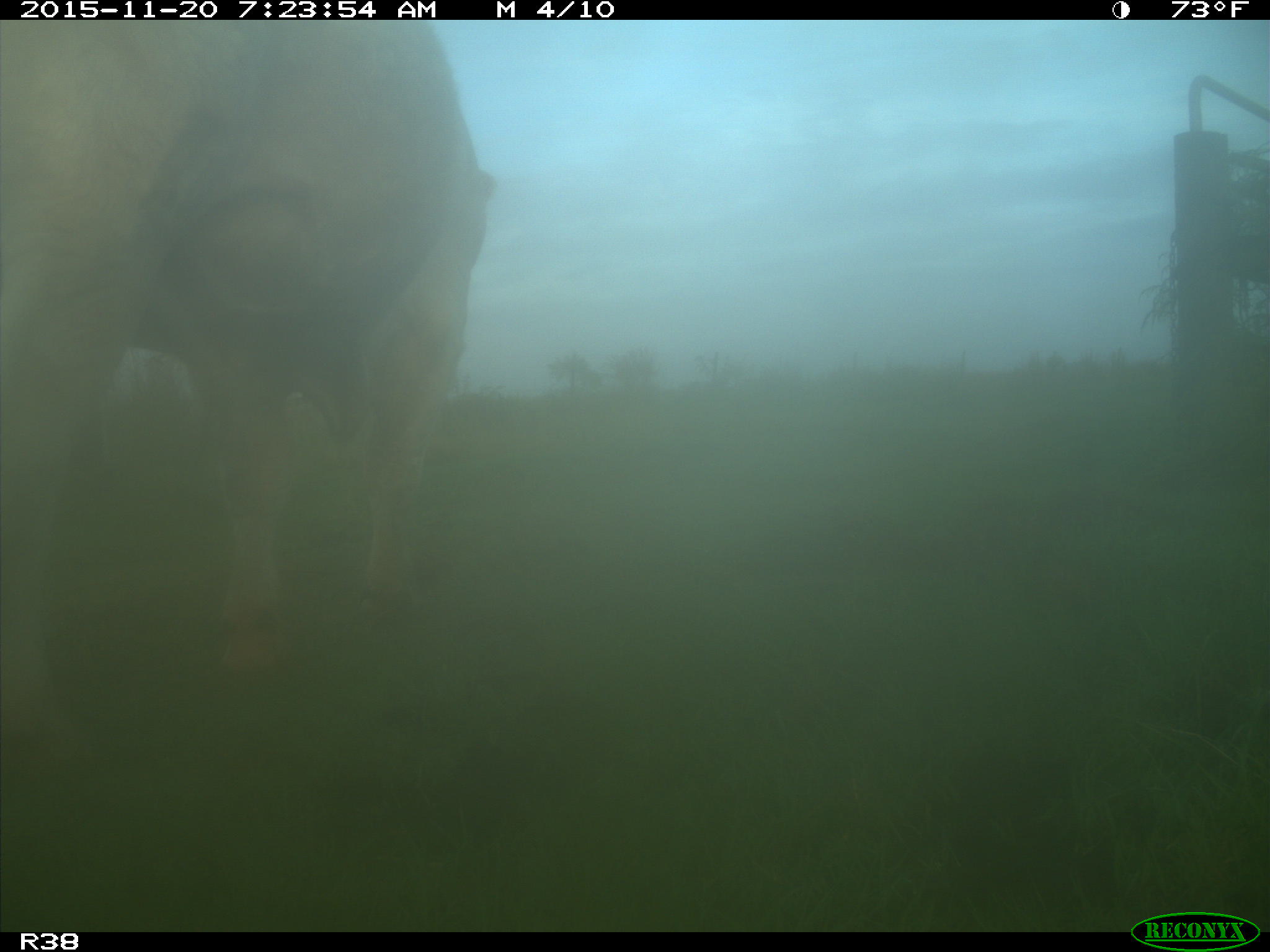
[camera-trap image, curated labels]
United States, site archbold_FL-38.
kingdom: Animalia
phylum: Chordata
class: Mammalia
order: Artiodactyla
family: Bovidae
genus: Bos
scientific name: Bos taurus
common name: domestic cow